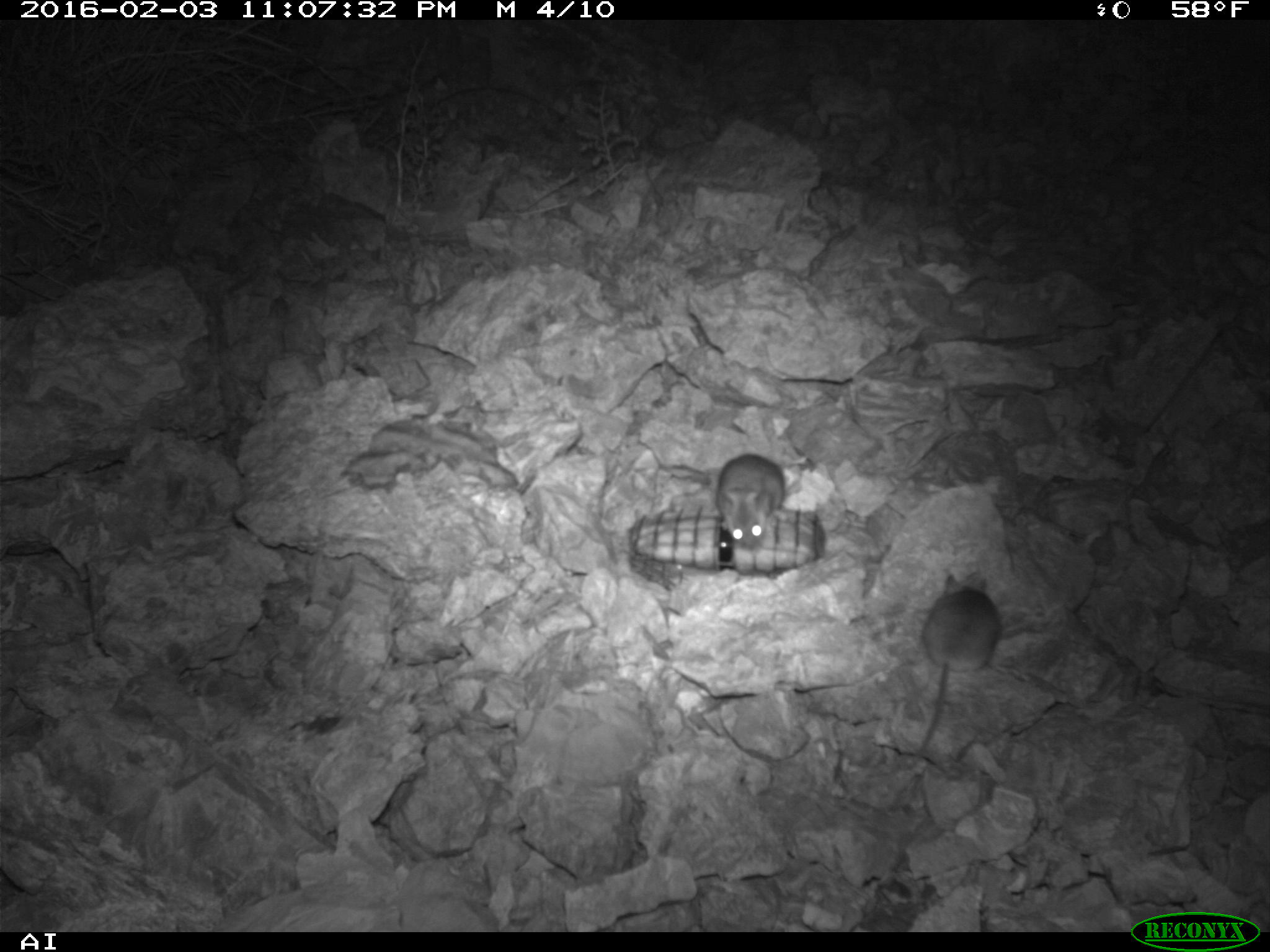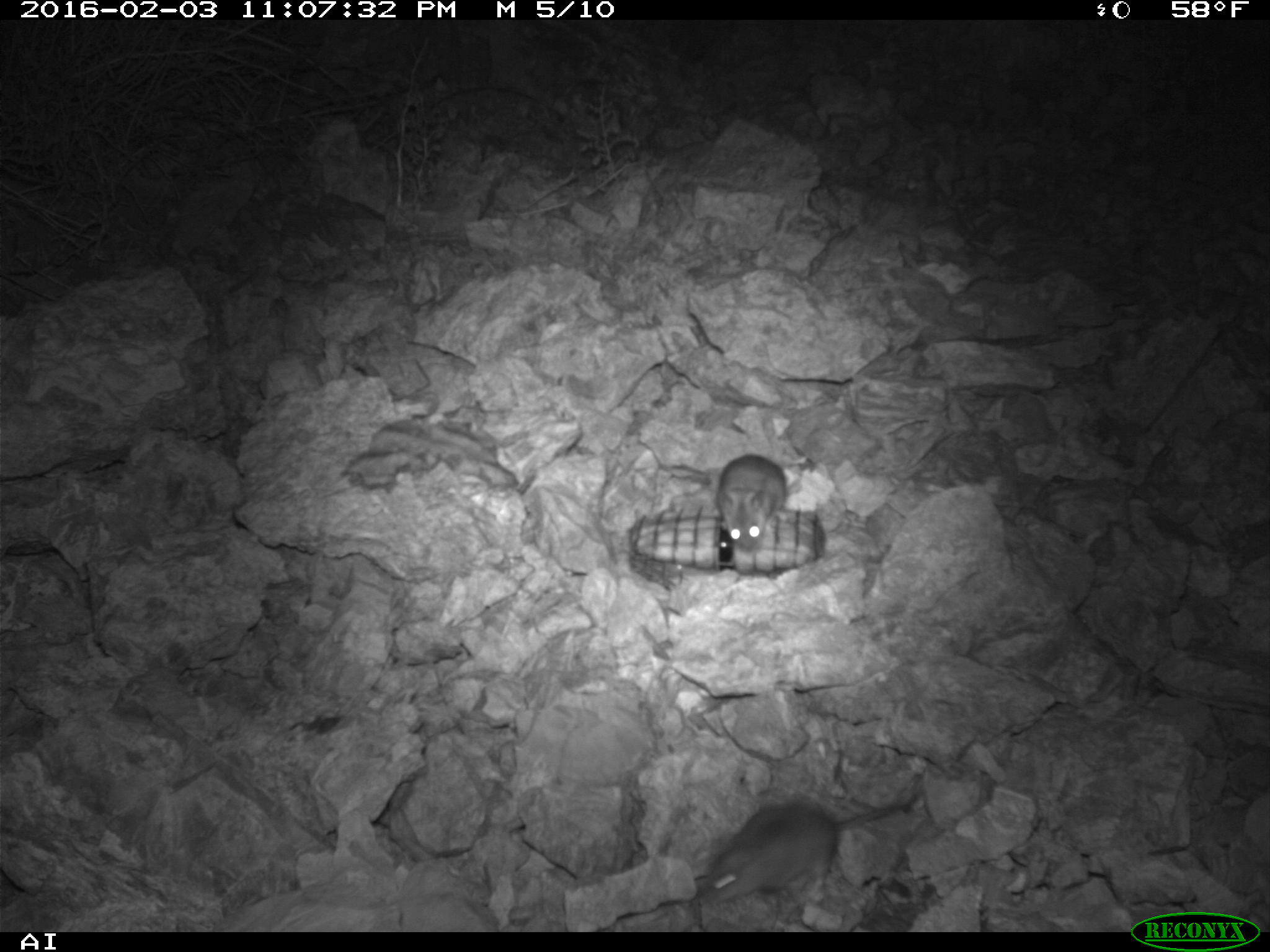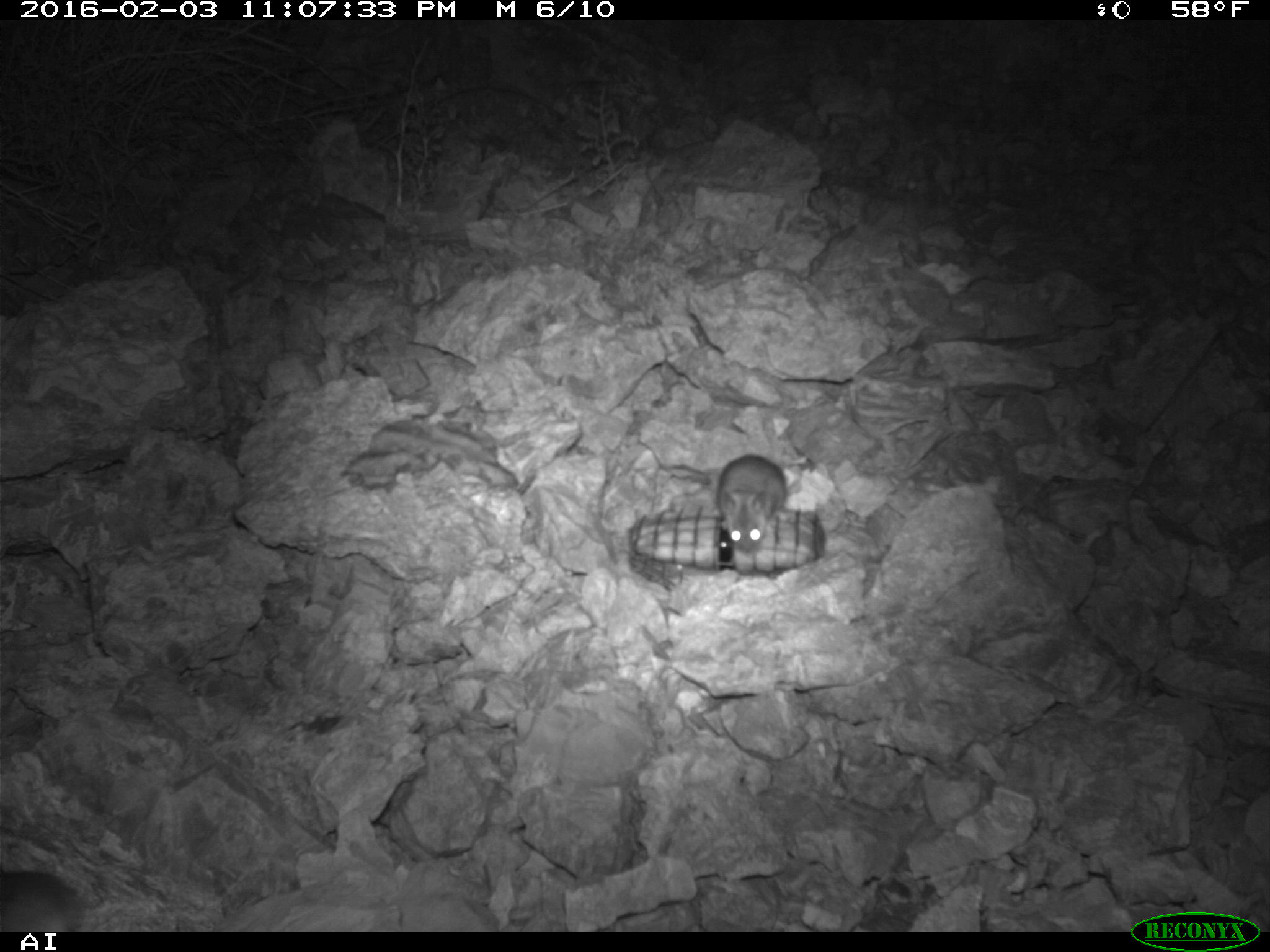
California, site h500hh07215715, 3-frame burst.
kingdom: Animalia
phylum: Chordata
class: Mammalia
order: Rodentia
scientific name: Rodentia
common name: rodent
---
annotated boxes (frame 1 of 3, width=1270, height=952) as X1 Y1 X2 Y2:
rodent: 913 567 1005 759; 636 436 786 547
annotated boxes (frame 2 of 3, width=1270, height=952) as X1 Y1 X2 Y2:
rodent: 704 785 918 904; 714 454 802 550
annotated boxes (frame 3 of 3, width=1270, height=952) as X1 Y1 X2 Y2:
rodent: 716 454 788 557